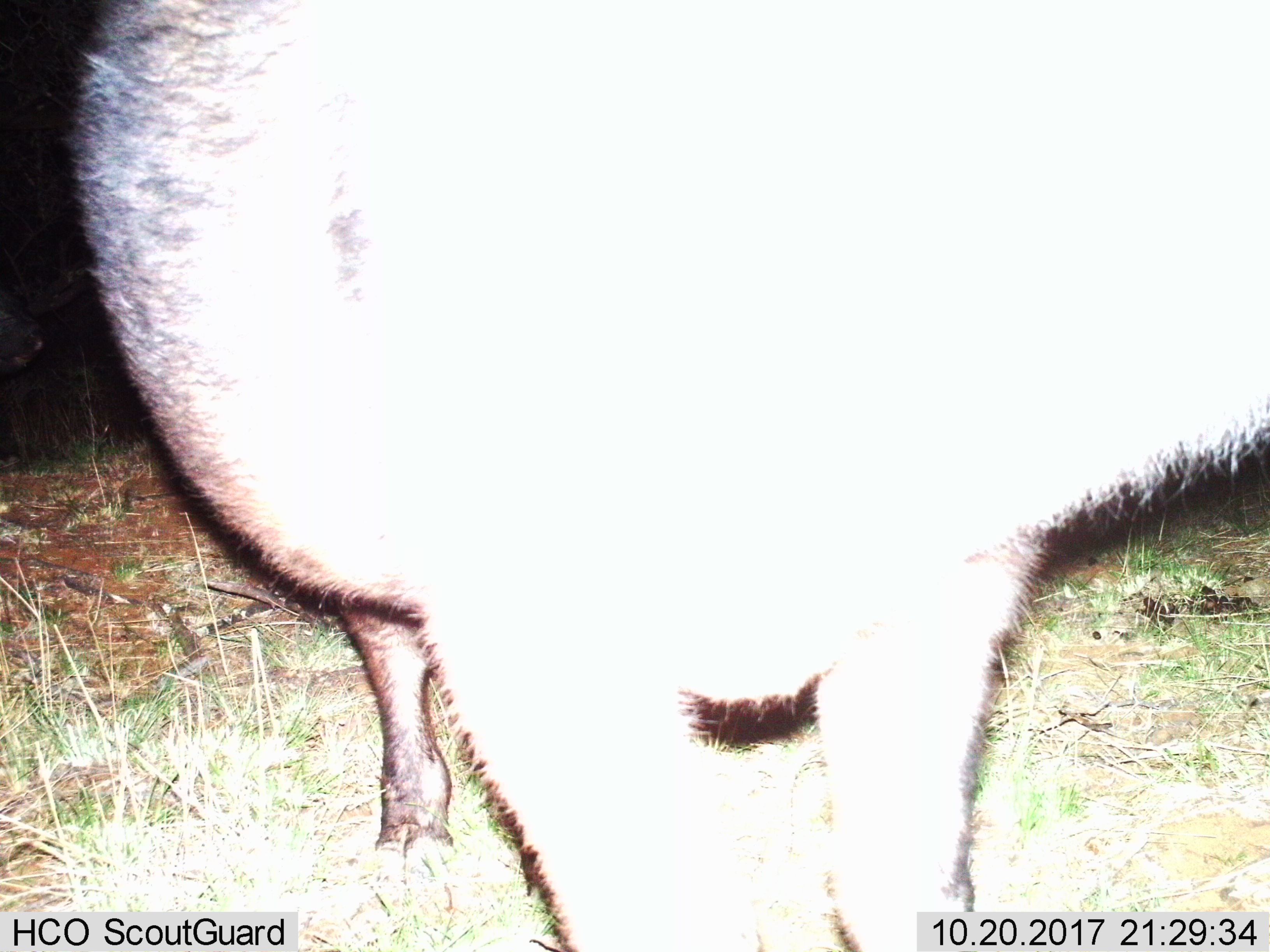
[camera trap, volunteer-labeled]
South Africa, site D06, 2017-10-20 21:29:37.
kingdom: Animalia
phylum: Chordata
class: Mammalia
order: Artiodactyla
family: Suidae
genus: Phacochoerus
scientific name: Phacochoerus africanus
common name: warthog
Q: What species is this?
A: Warthog (Phacochoerus africanus).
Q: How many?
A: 1.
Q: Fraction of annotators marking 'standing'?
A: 100%.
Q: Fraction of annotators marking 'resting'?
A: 0%.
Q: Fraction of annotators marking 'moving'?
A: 0%.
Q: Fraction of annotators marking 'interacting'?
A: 0%.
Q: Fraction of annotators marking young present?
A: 0%.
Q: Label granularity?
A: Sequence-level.